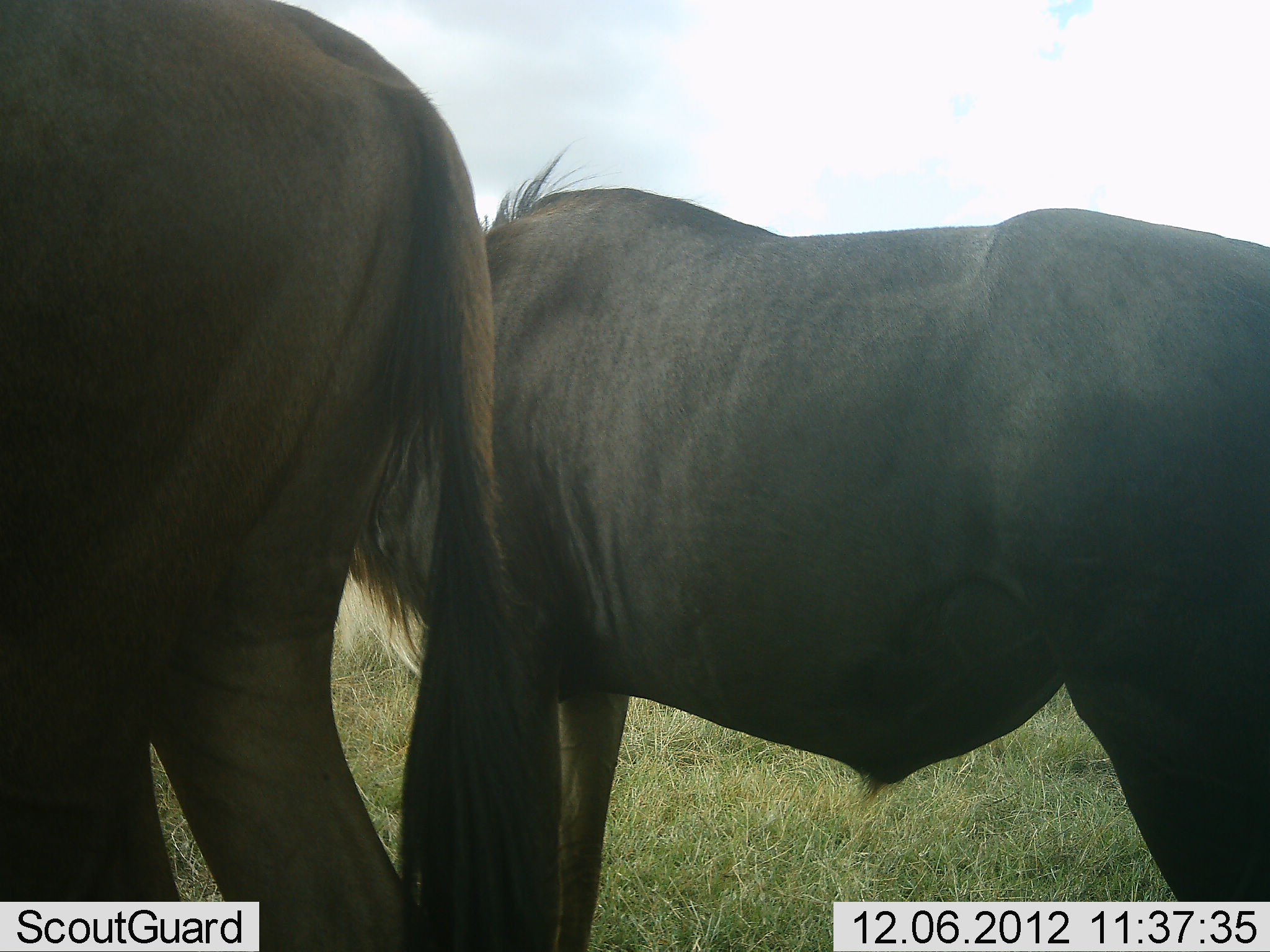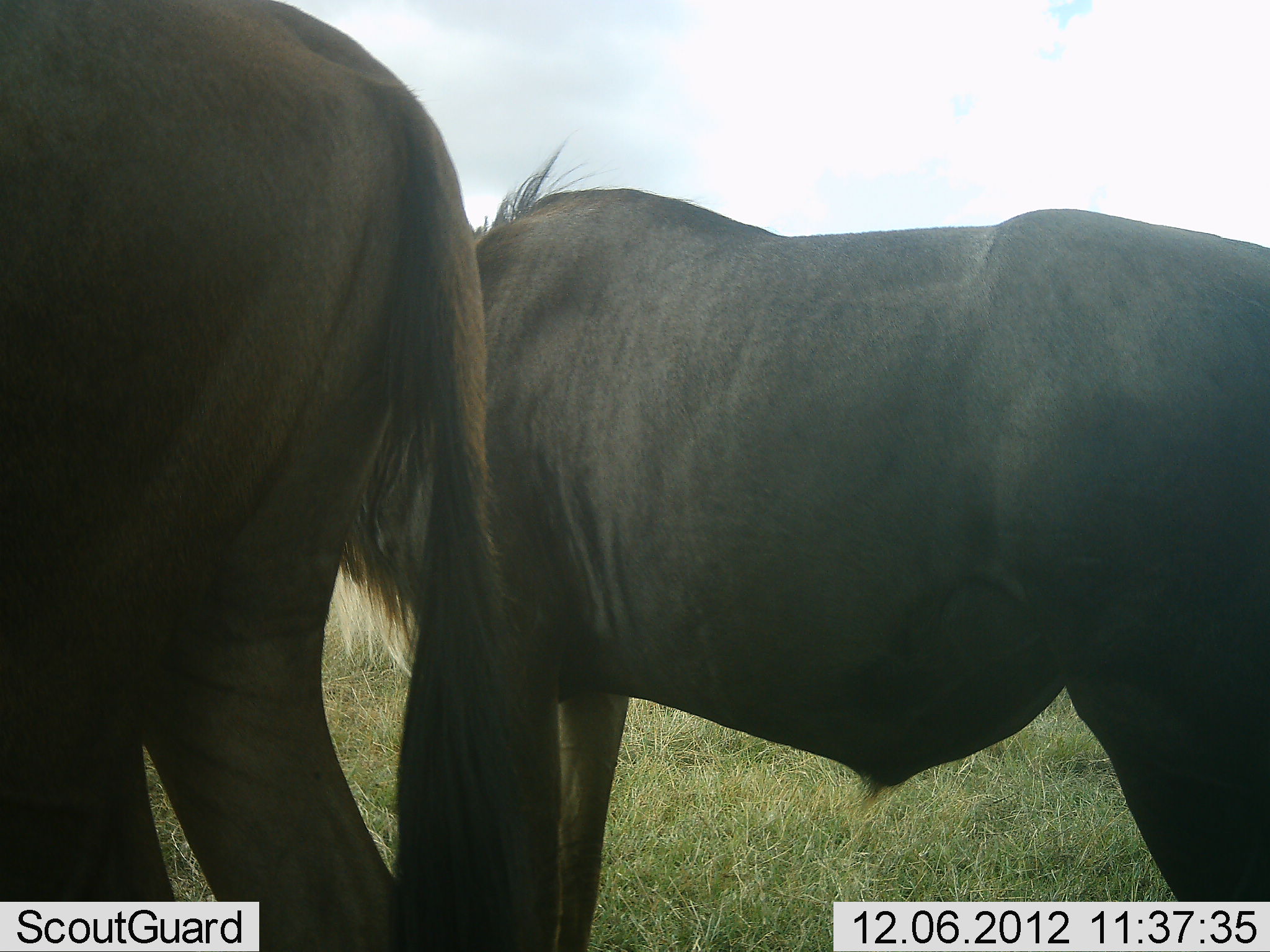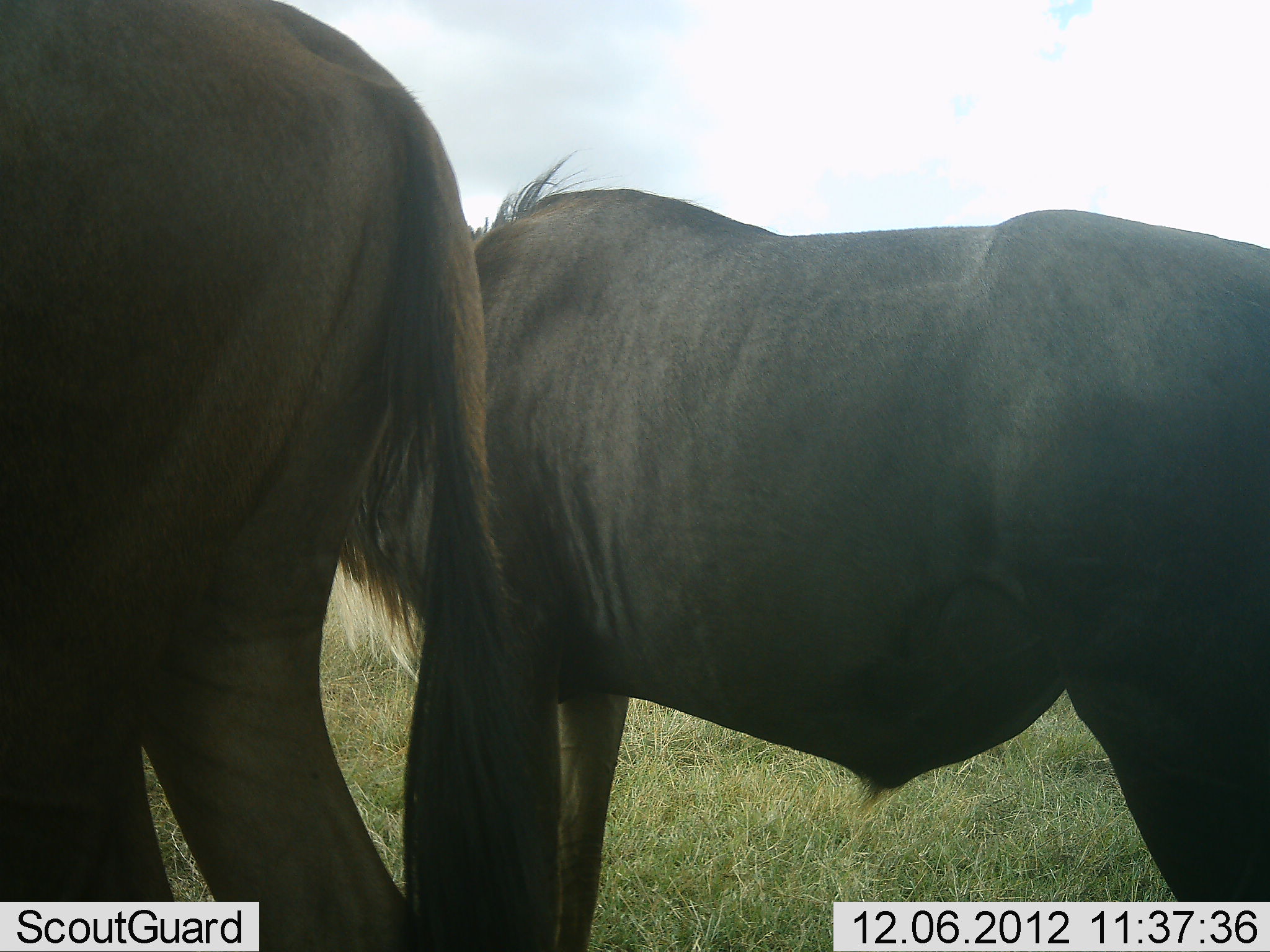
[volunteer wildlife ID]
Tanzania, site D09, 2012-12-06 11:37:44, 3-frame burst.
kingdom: Animalia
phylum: Chordata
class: Mammalia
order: Artiodactyla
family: Bovidae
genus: Connochaetes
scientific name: Connochaetes taurinus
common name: blue wildebeest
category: wildebeest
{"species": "wildebeest (blue wildebeest) (Connochaetes taurinus)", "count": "2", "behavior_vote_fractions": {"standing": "90%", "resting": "0%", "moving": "0%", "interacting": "0%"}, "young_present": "0%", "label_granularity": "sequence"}